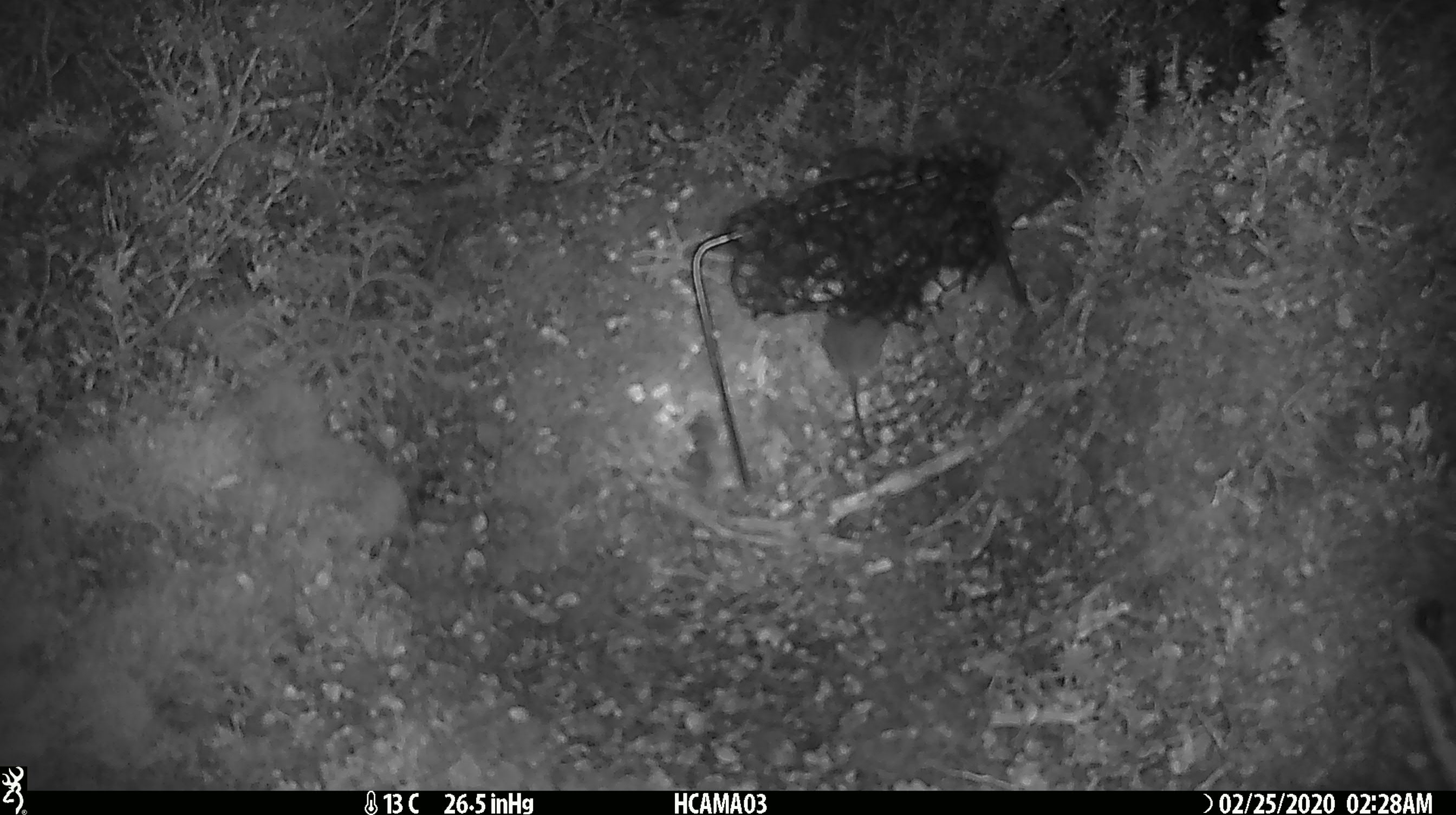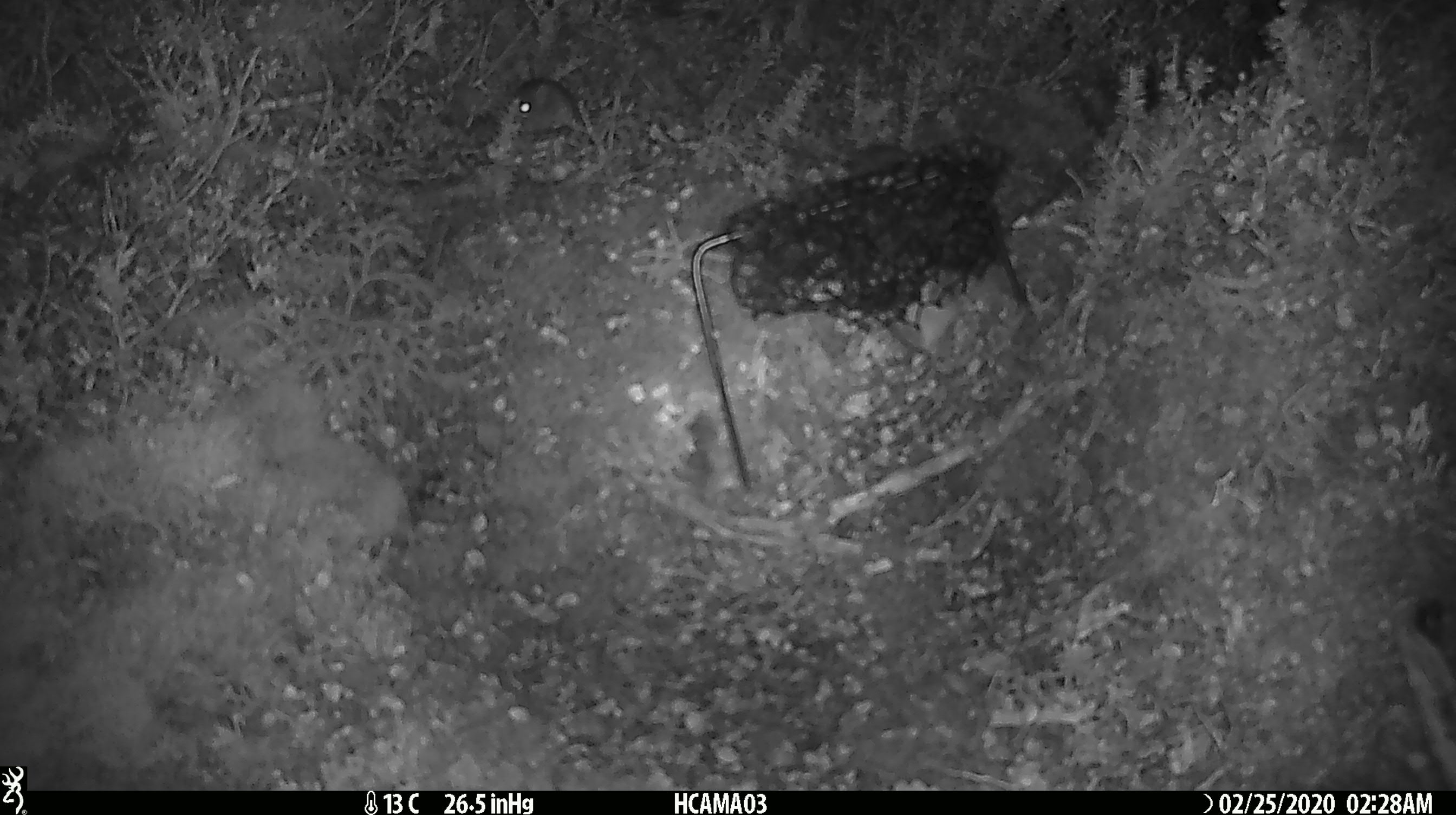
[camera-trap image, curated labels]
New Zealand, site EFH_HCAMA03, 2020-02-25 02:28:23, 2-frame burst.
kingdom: Animalia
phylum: Chordata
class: Mammalia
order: Rodentia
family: Muridae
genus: Mus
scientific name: Mus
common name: mouse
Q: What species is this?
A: Mouse (Mus).